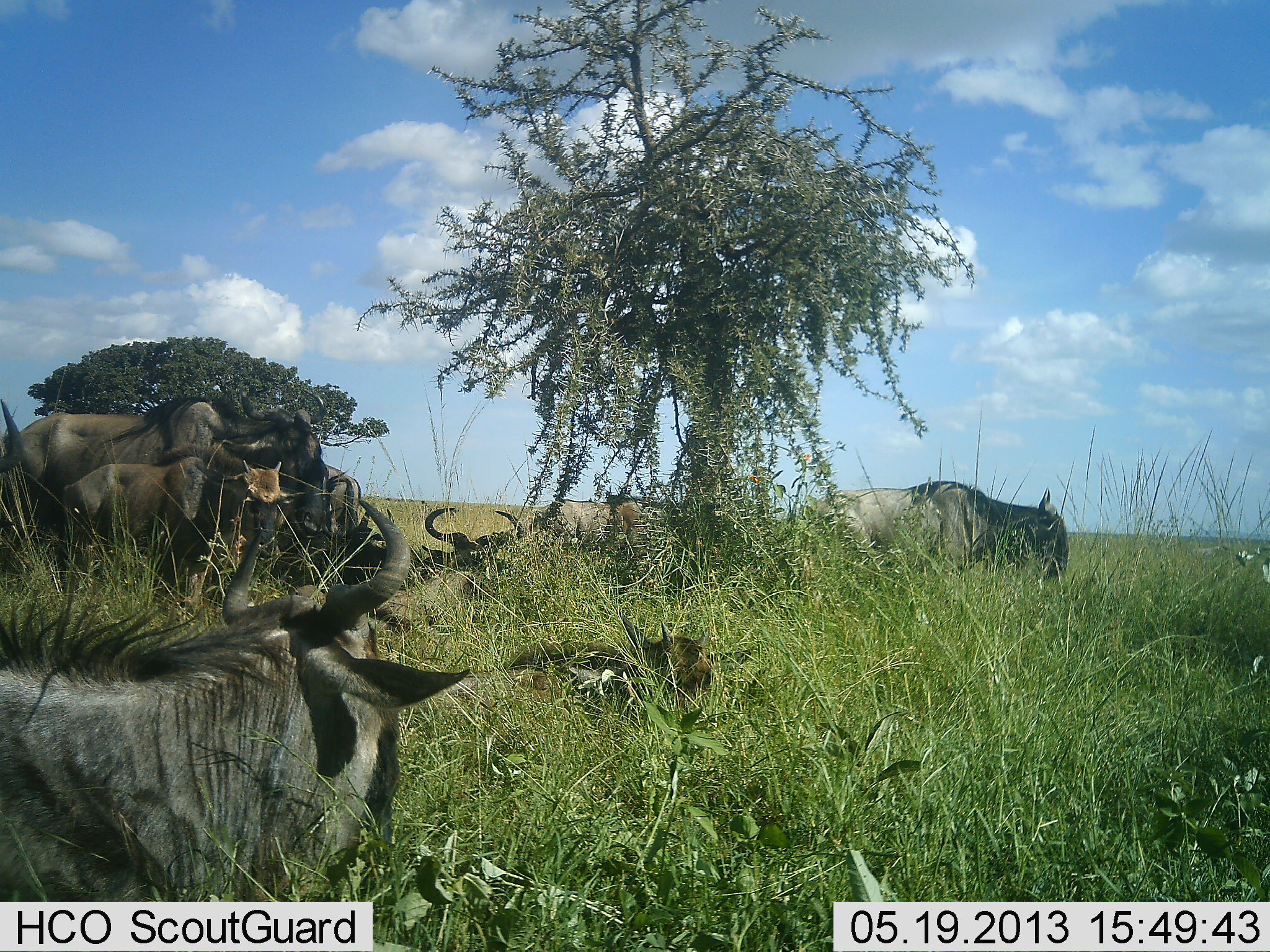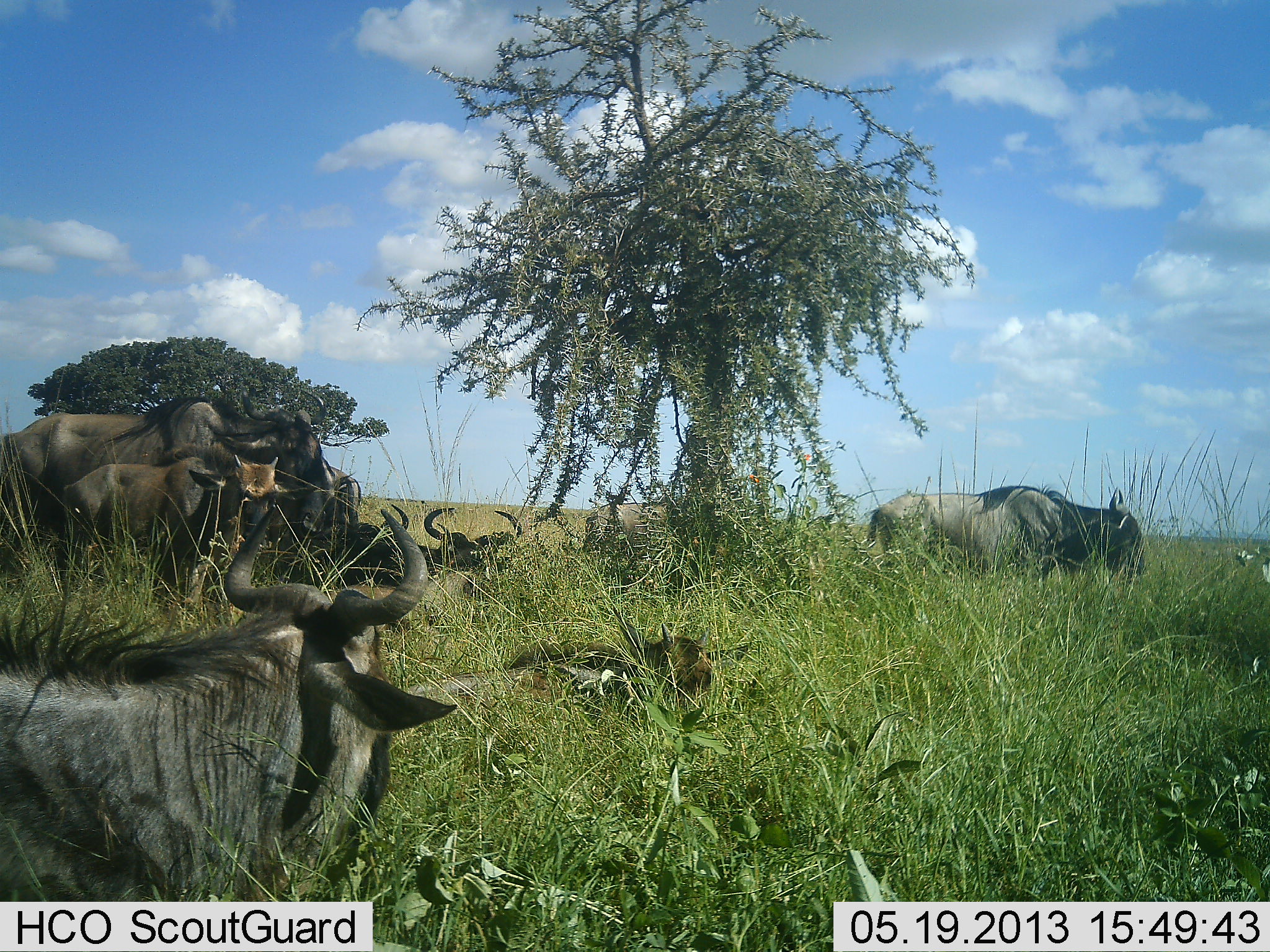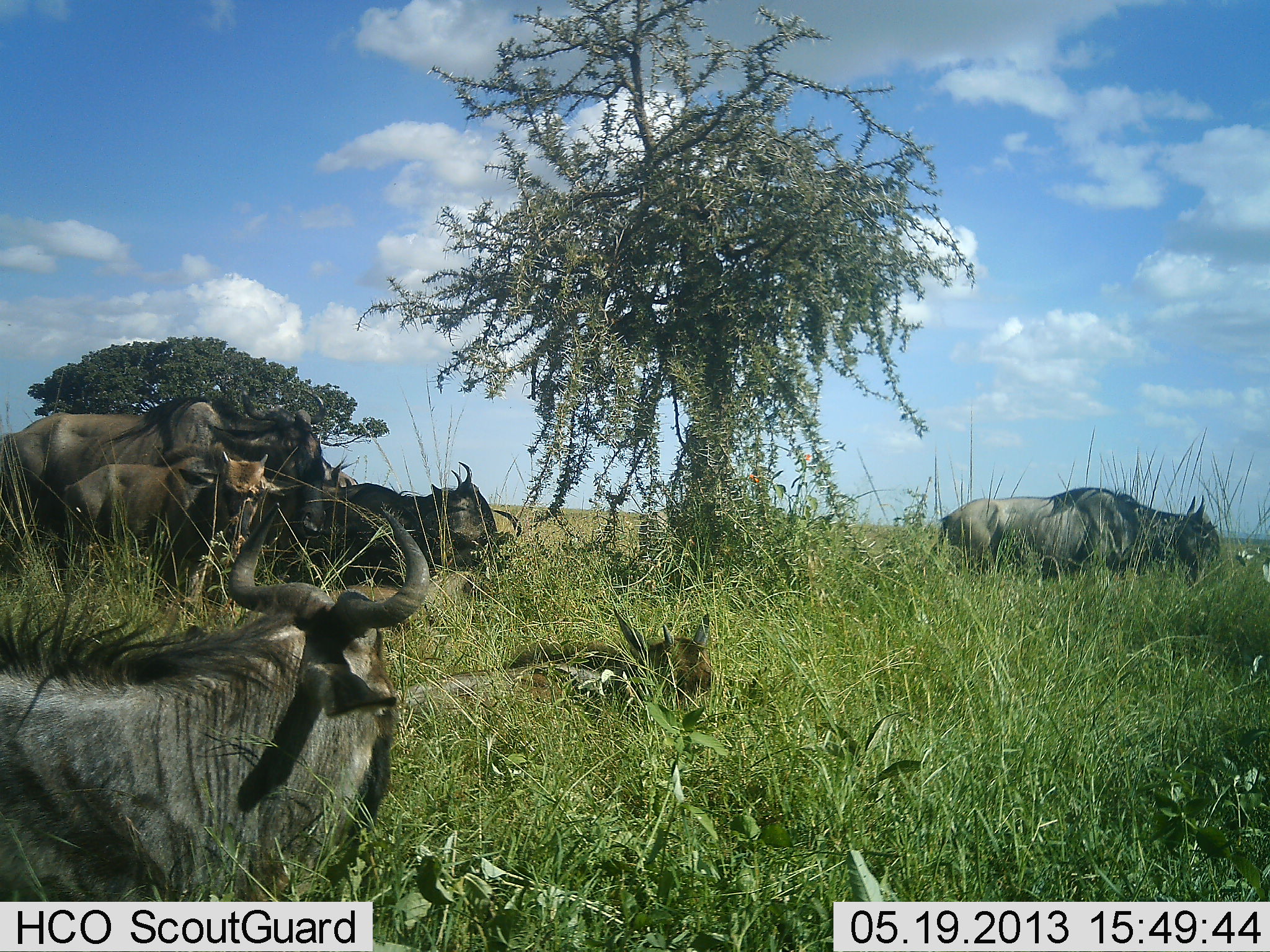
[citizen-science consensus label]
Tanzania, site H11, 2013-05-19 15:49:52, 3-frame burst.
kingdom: Animalia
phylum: Chordata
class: Mammalia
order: Artiodactyla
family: Bovidae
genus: Connochaetes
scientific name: Connochaetes taurinus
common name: blue wildebeest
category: wildebeest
Wildebeest (blue wildebeest) (Connochaetes taurinus), count 9. Behavior (volunteer vote fractions): standing 65%, resting 90%, moving 45%, interacting 20%. Young present (vote fraction): 65%. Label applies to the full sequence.